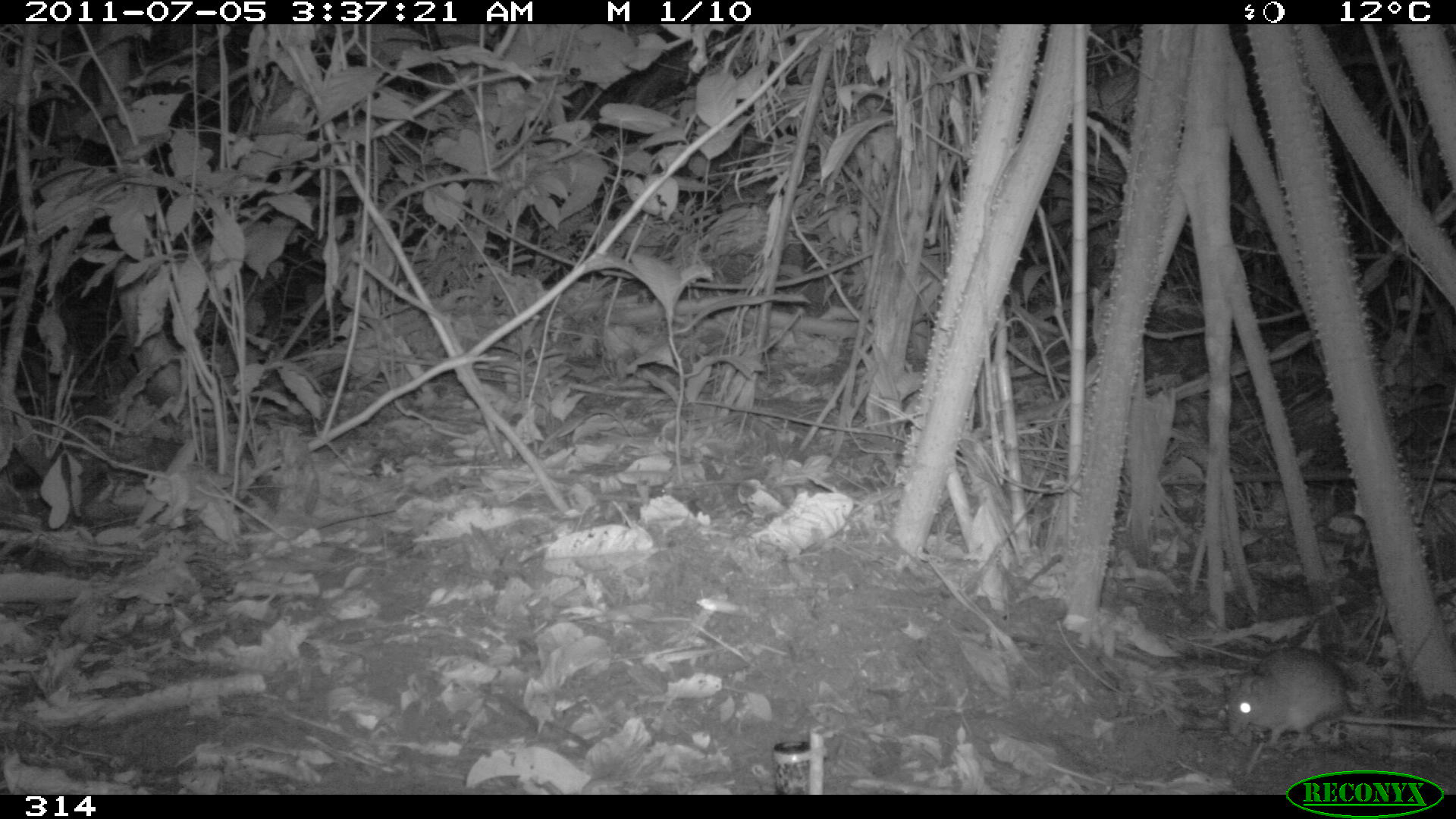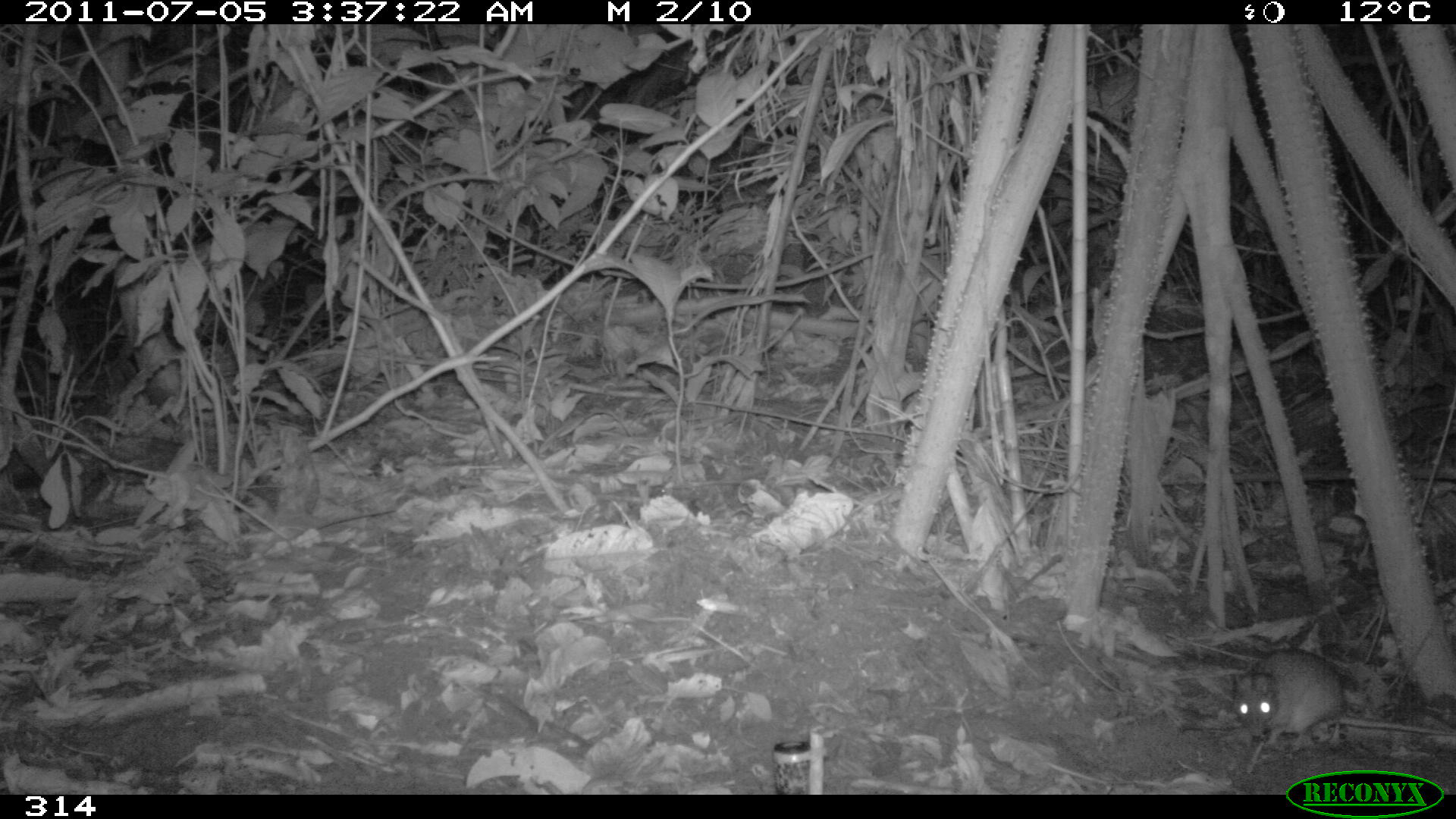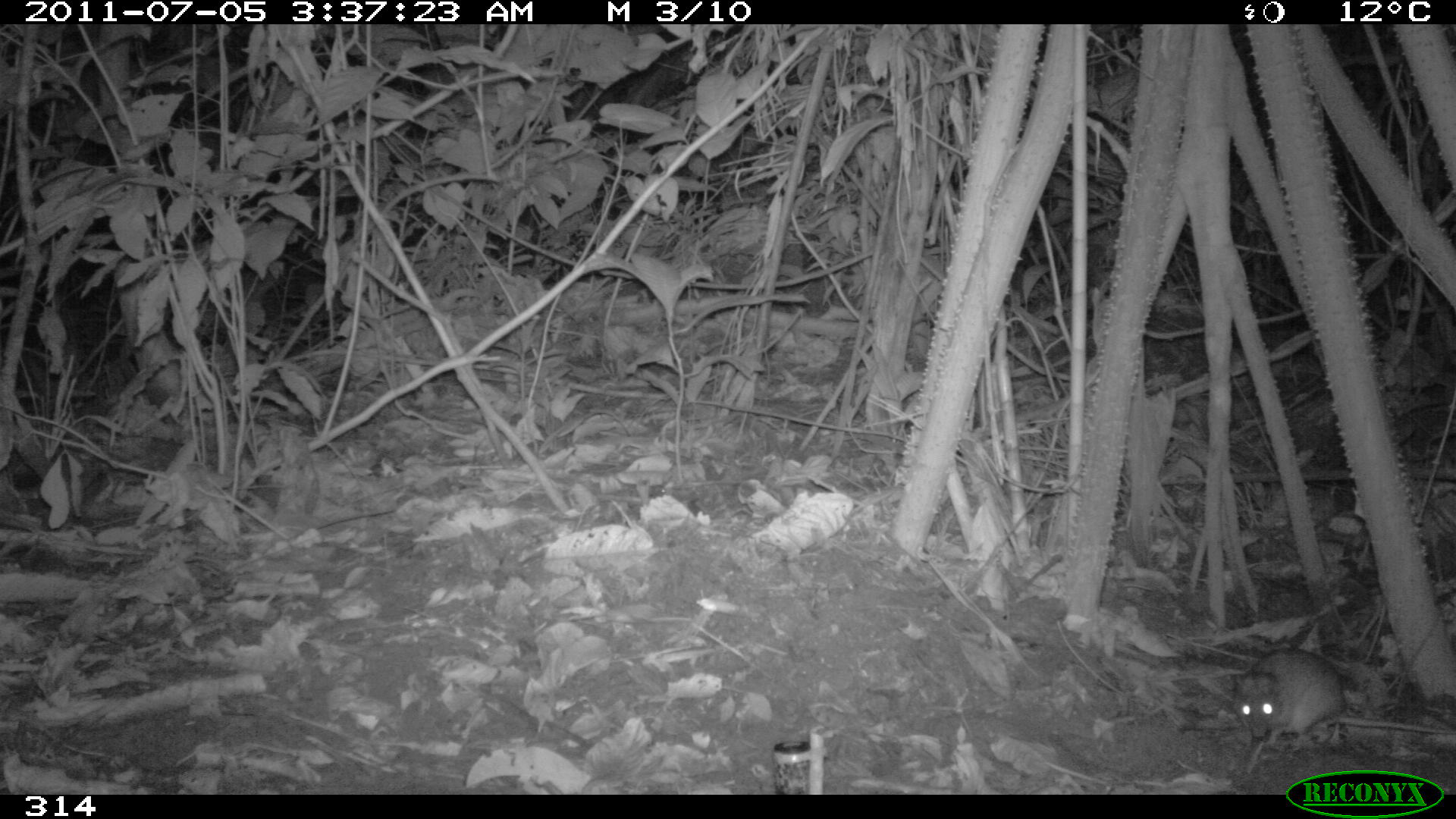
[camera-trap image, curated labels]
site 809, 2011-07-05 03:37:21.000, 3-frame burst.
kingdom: Animalia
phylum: Chordata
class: Mammalia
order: Rodentia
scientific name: Rodentia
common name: rodents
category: unknown rodent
Unknown rodent (rodents) (Rodentia).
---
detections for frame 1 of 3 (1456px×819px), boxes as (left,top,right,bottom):
unknown rodent: (1225,646,1454,744)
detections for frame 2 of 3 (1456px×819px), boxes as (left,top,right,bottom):
unknown rodent: (1232,646,1452,744)